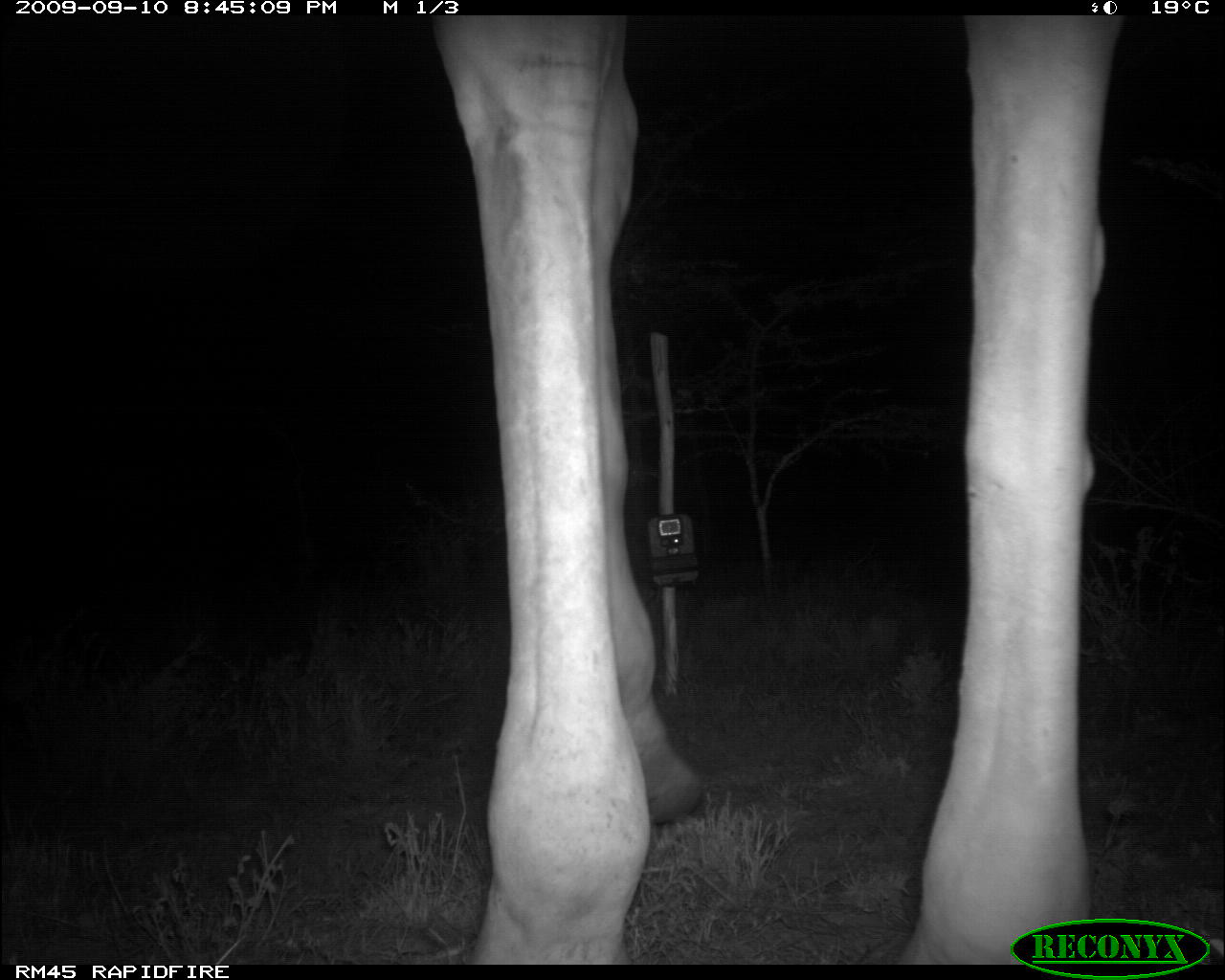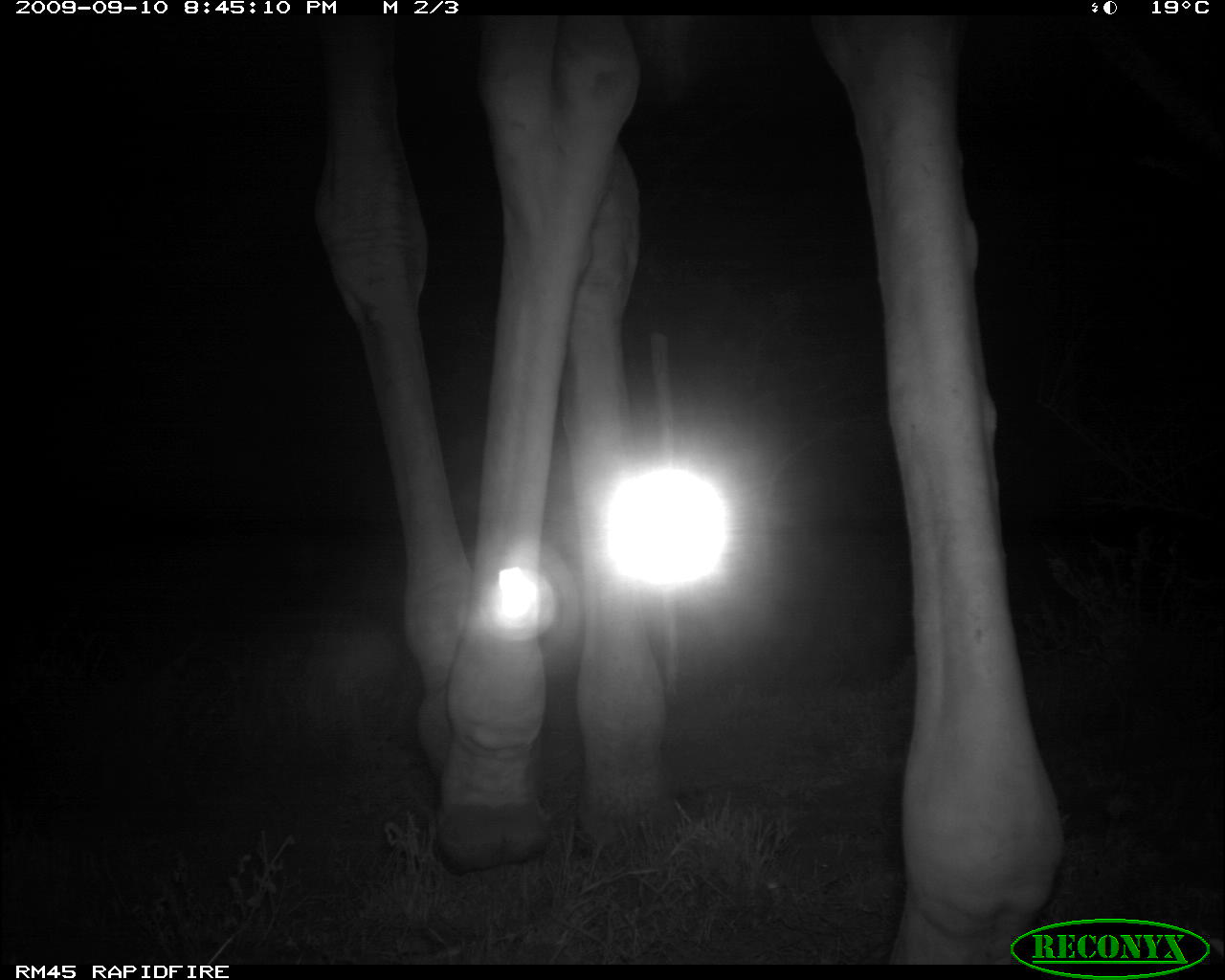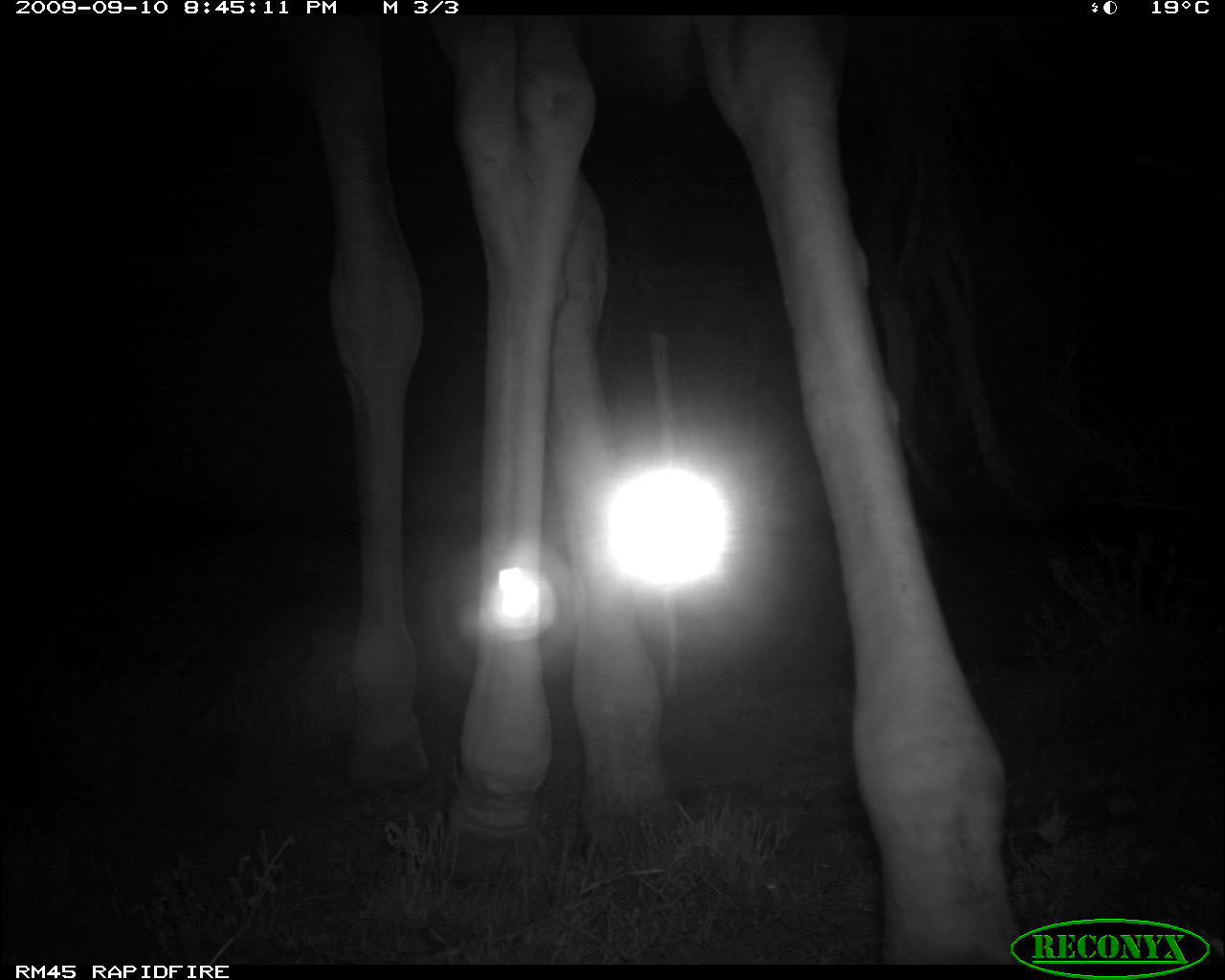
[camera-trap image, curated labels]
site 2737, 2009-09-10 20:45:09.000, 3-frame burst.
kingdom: Animalia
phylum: Chordata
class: Mammalia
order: Artiodactyla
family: Giraffidae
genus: Giraffa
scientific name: Giraffa camelopardalis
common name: giraffe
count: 1